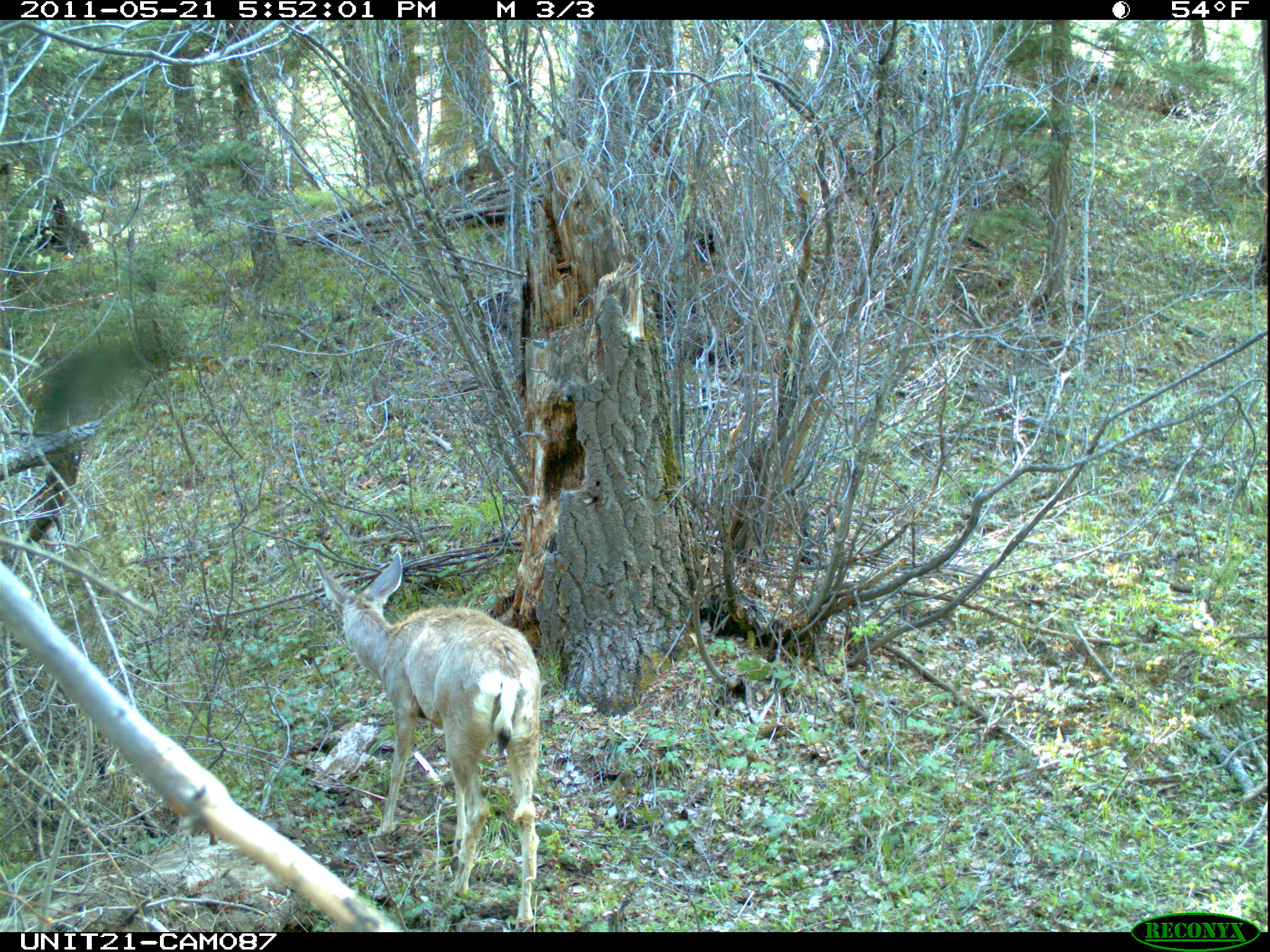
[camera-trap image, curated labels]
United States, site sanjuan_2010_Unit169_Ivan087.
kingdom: Animalia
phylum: Chordata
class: Mammalia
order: Artiodactyla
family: Cervidae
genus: Odocoileus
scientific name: Odocoileus hemionus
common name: mule deer